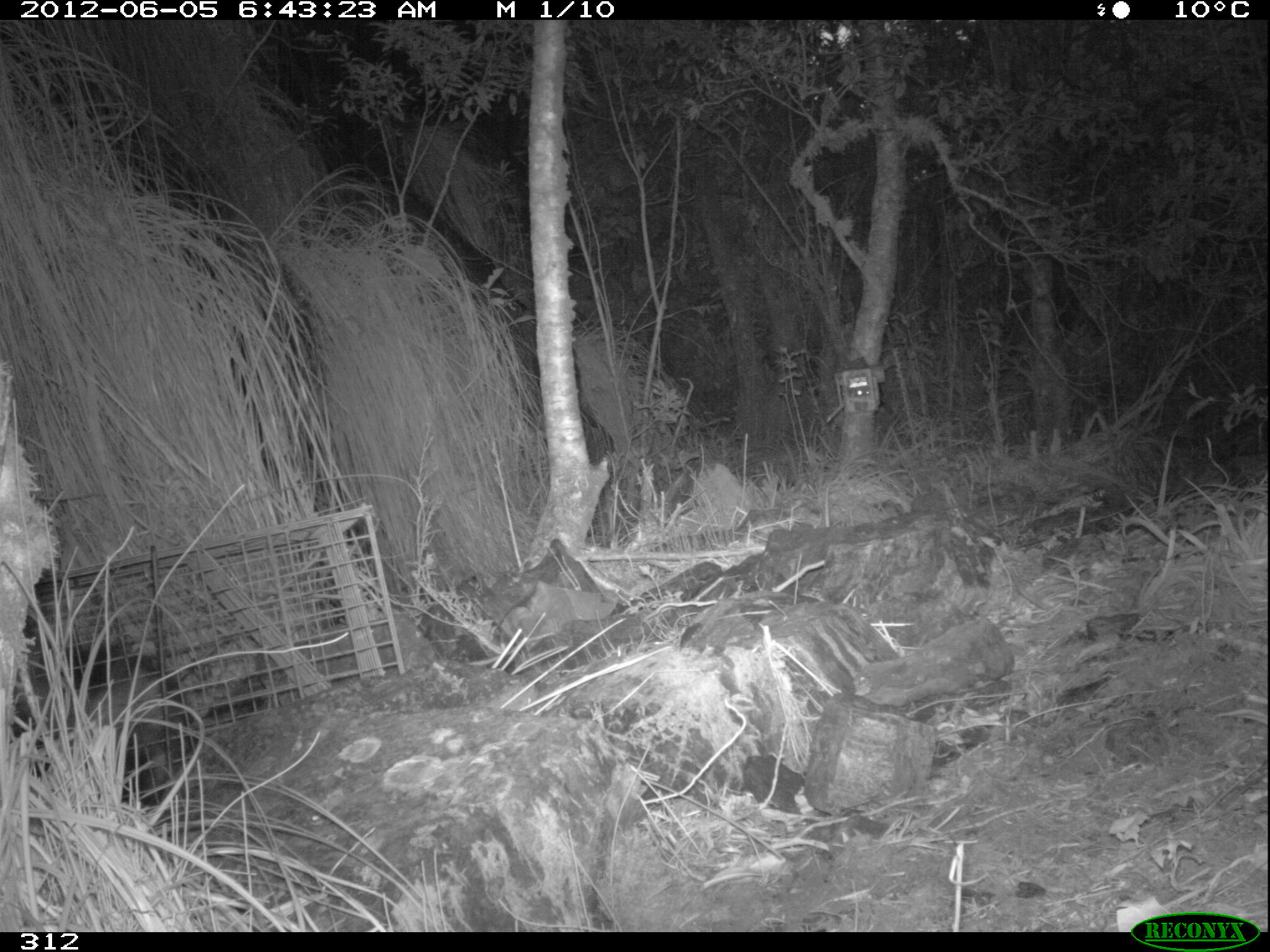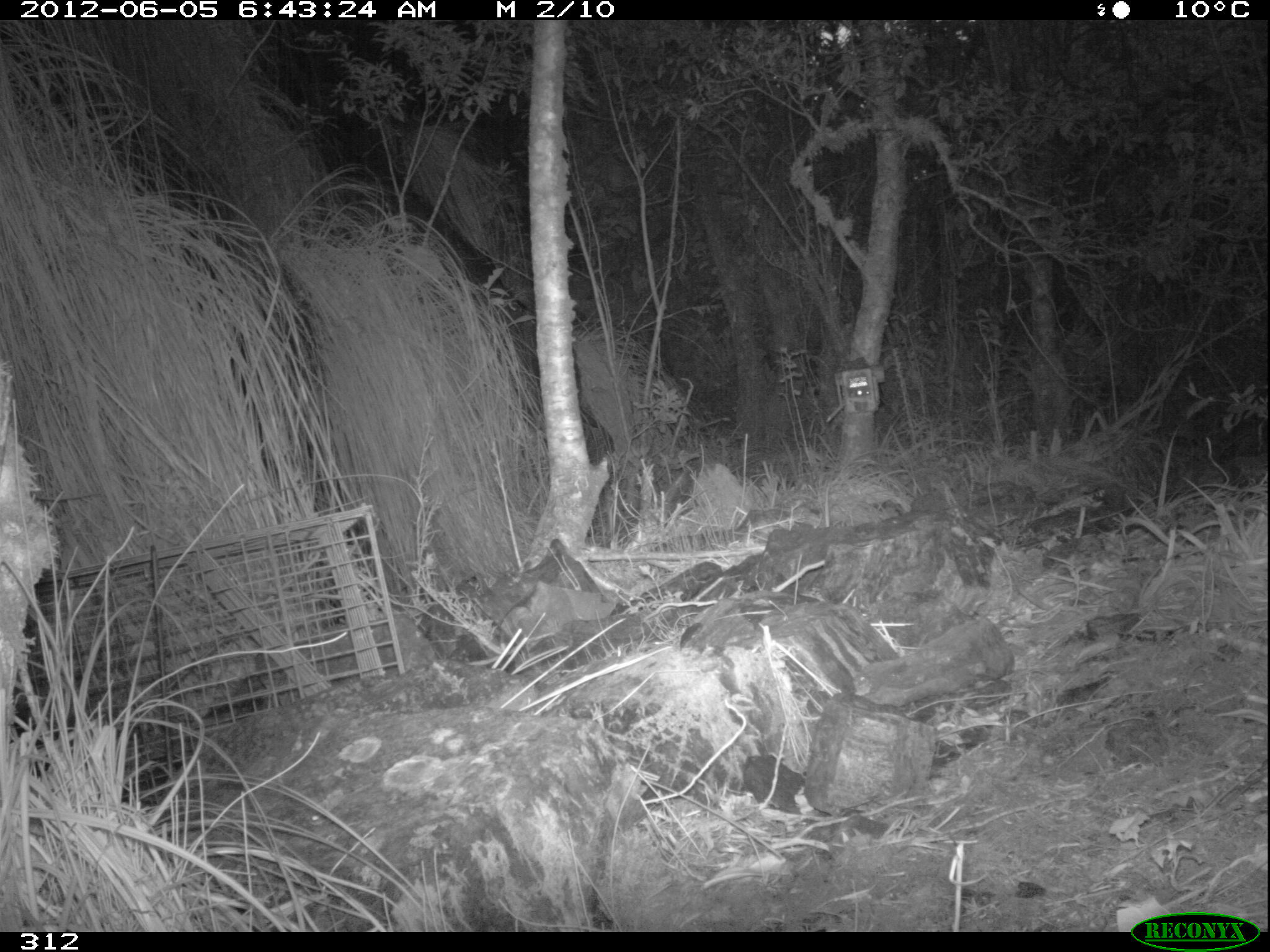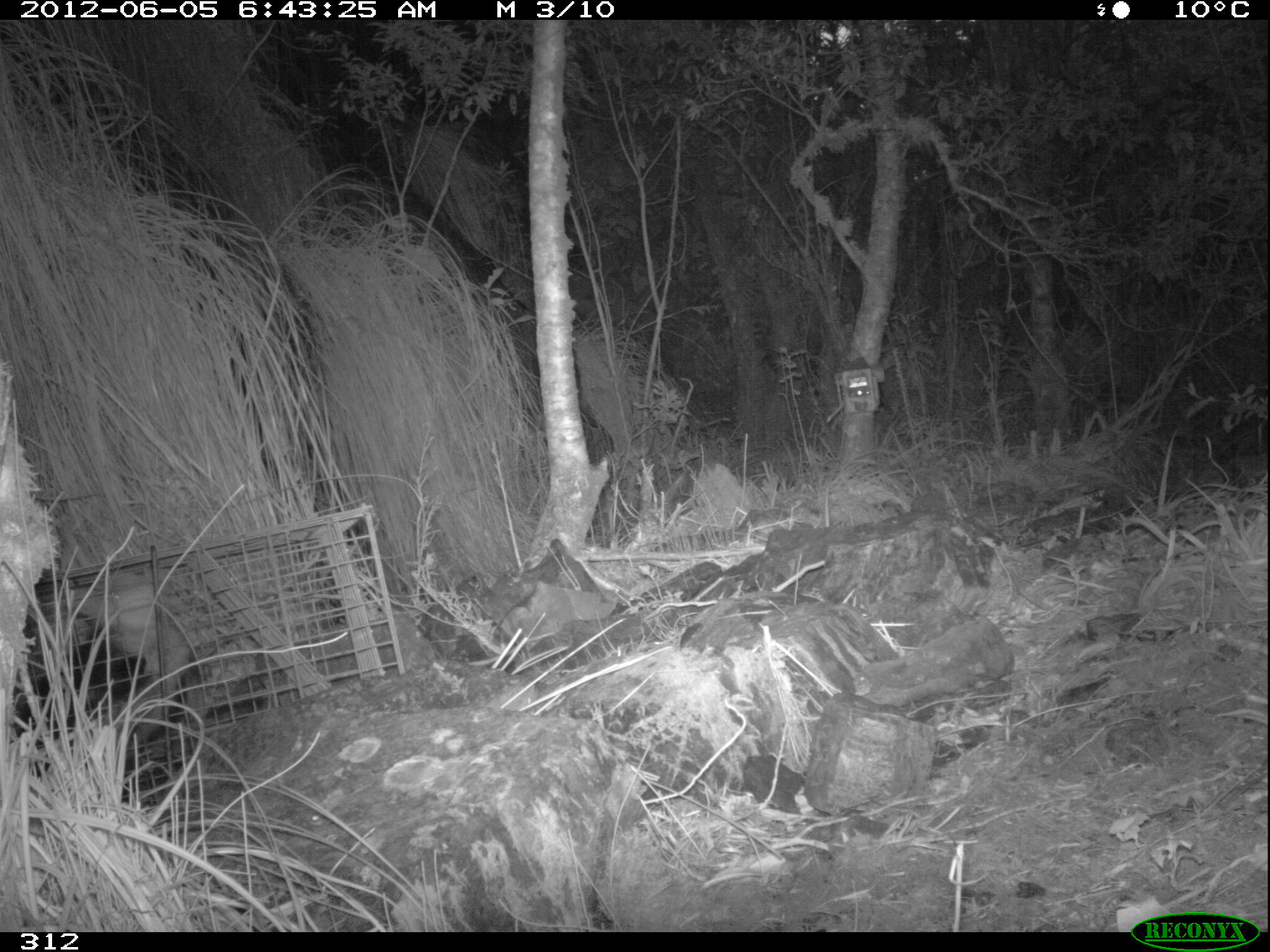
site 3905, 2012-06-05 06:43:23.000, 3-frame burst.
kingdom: Animalia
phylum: Chordata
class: Mammalia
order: Didelphimorphia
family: Didelphidae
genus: Didelphis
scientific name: Didelphis pernigra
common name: andean white-eared opossum